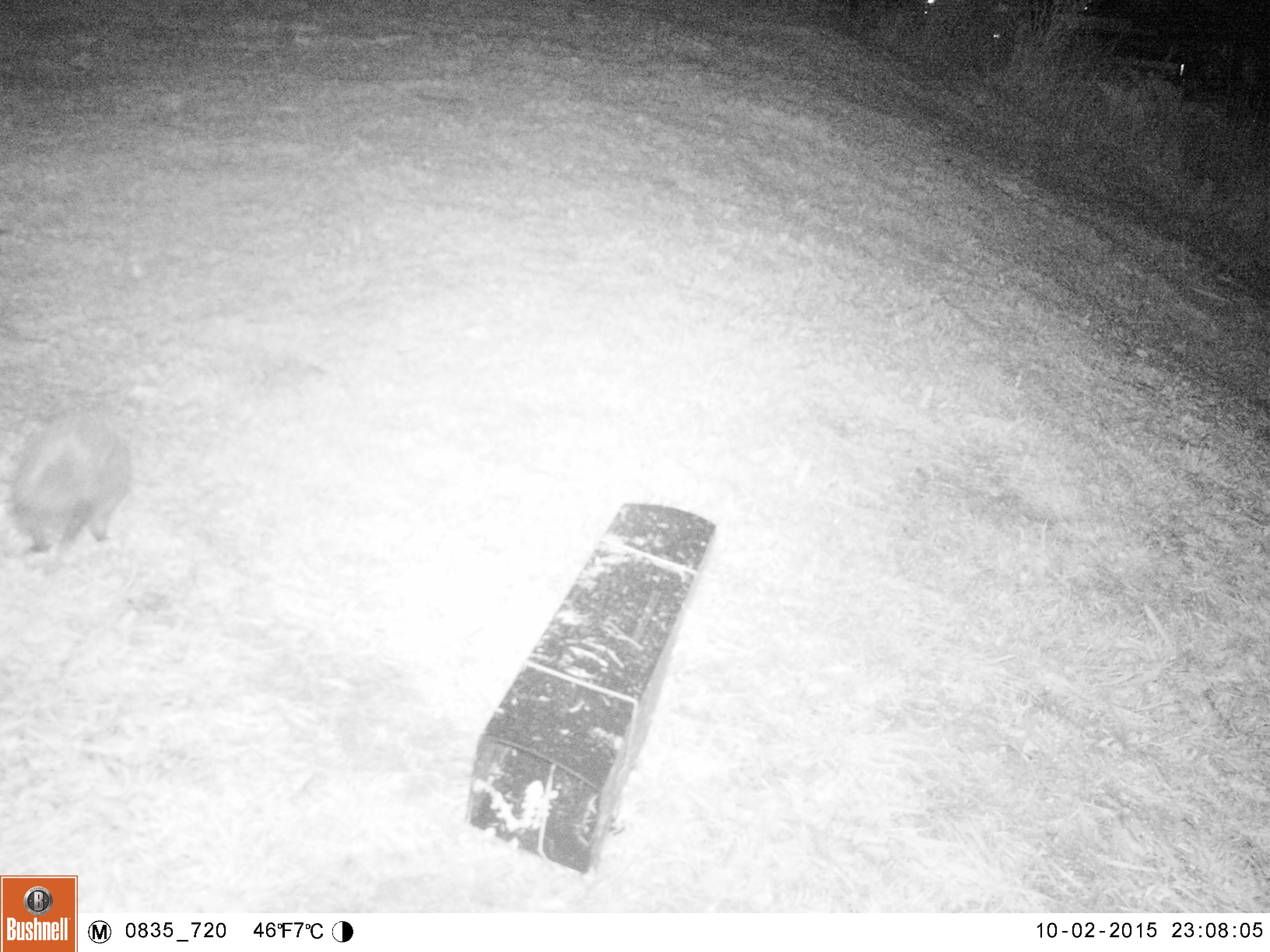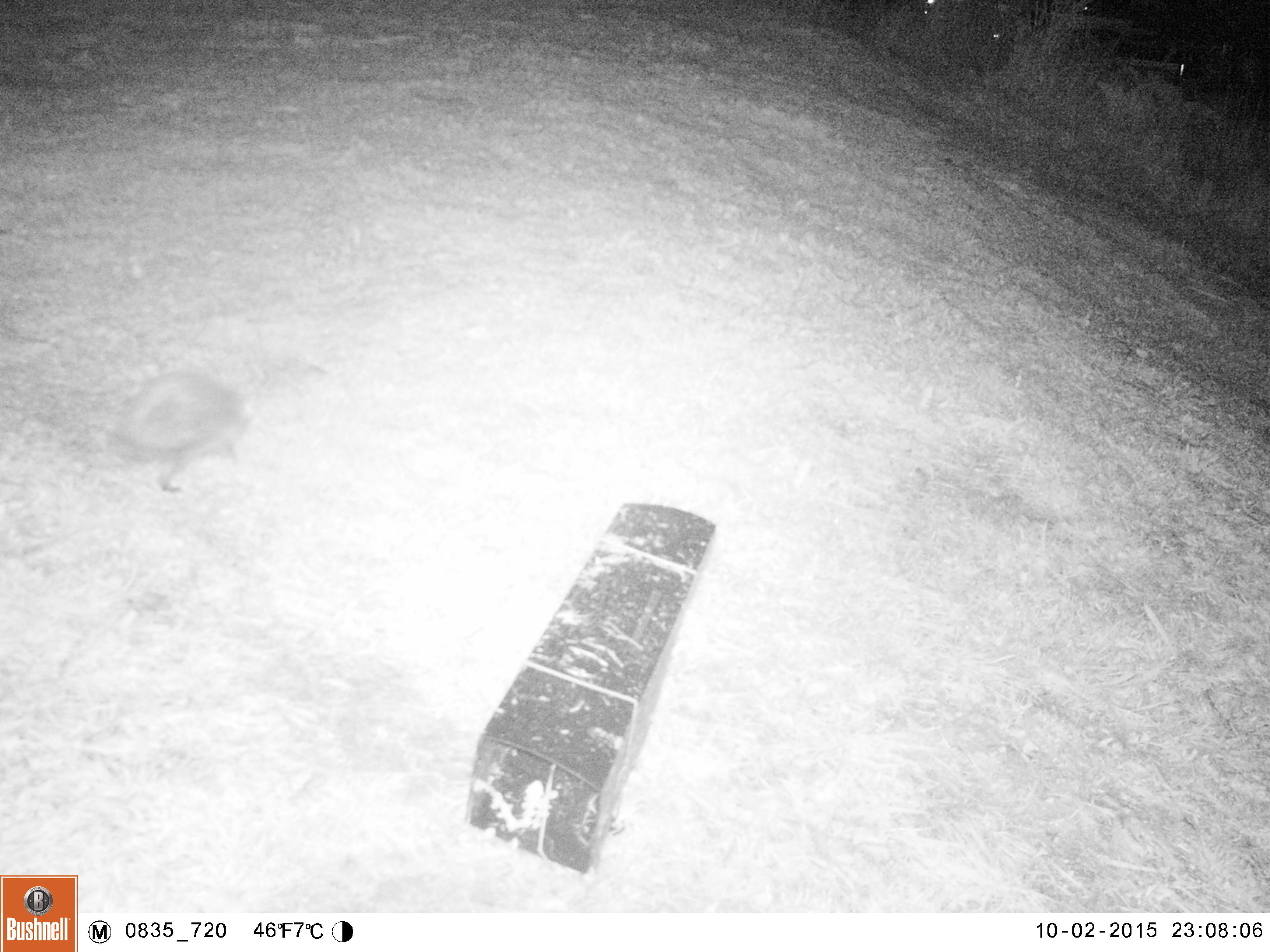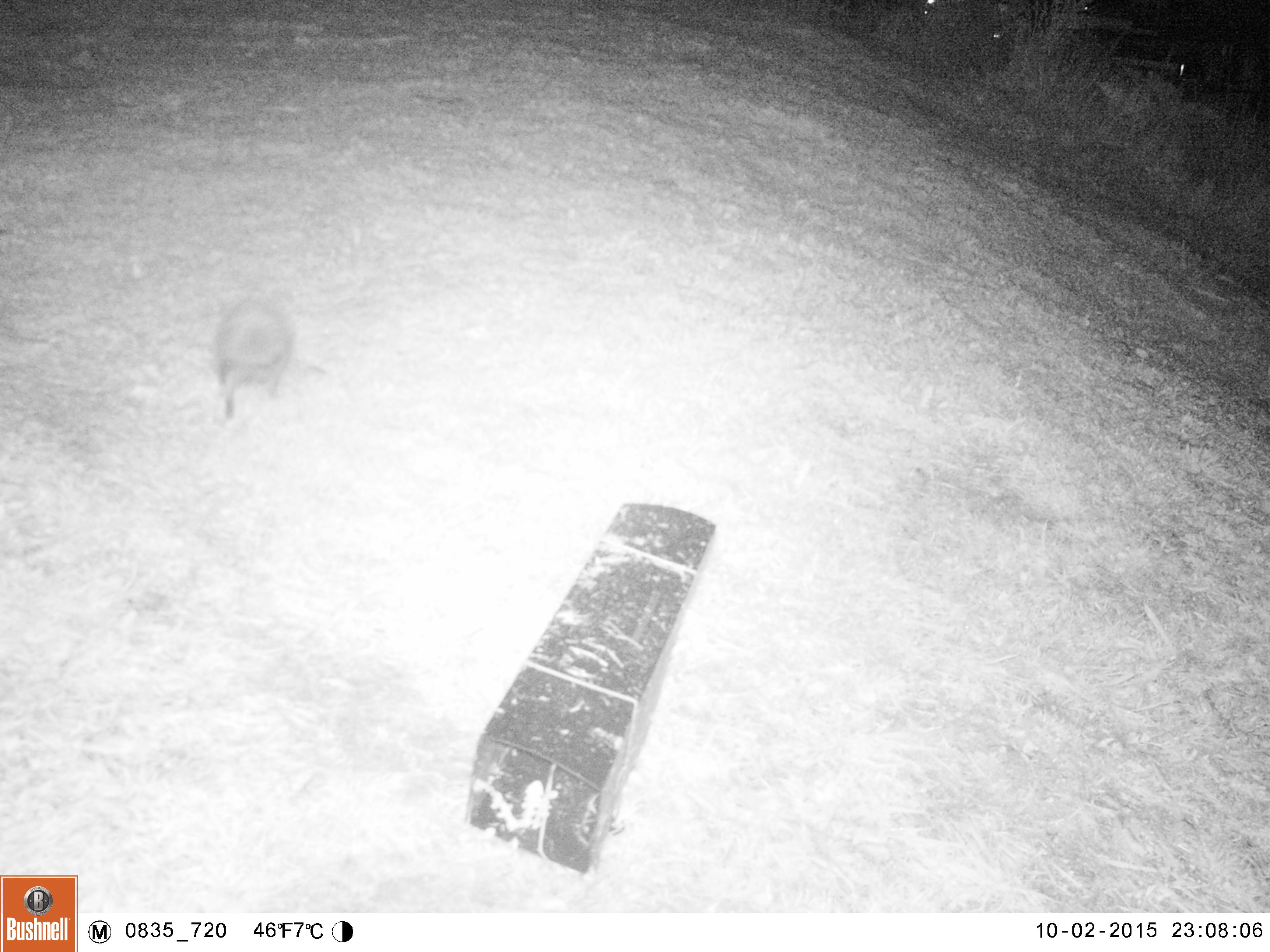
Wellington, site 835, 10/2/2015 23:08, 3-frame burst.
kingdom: Animalia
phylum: Chordata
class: Mammalia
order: Eulipotyphla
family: Erinaceidae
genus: Erinaceus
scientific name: Erinaceus europaeus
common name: hedgehog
Hedgehog (Erinaceus europaeus).